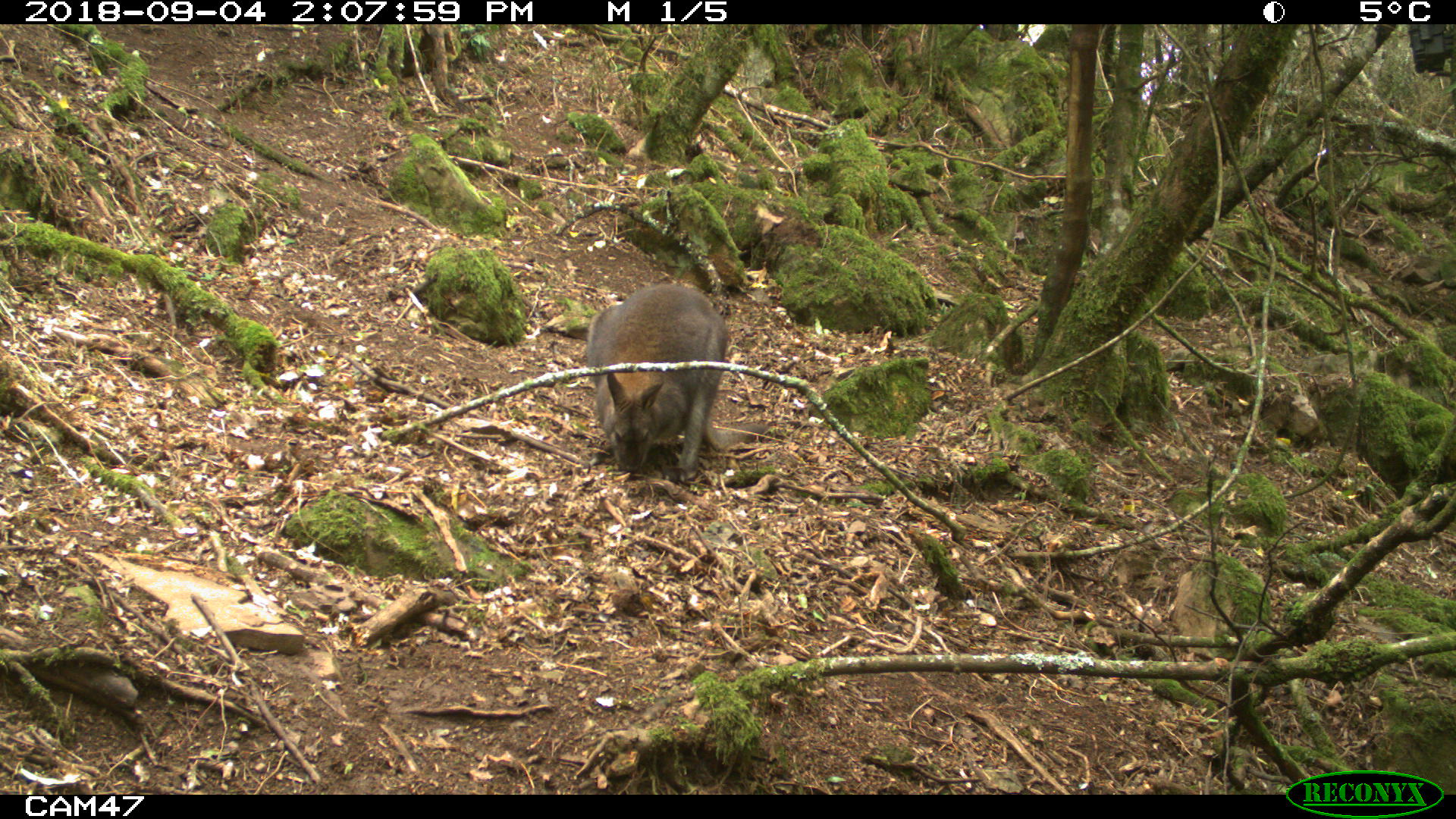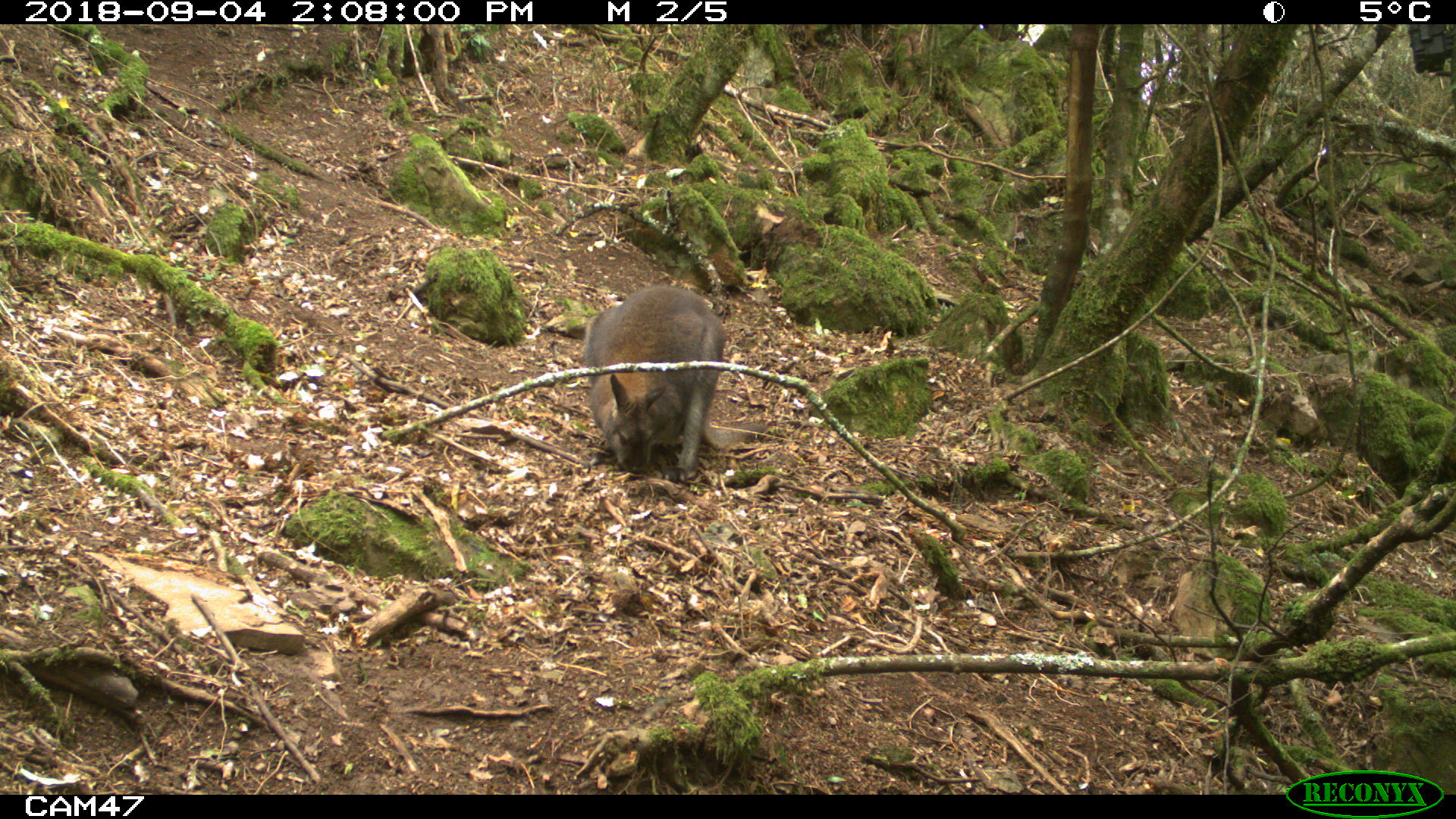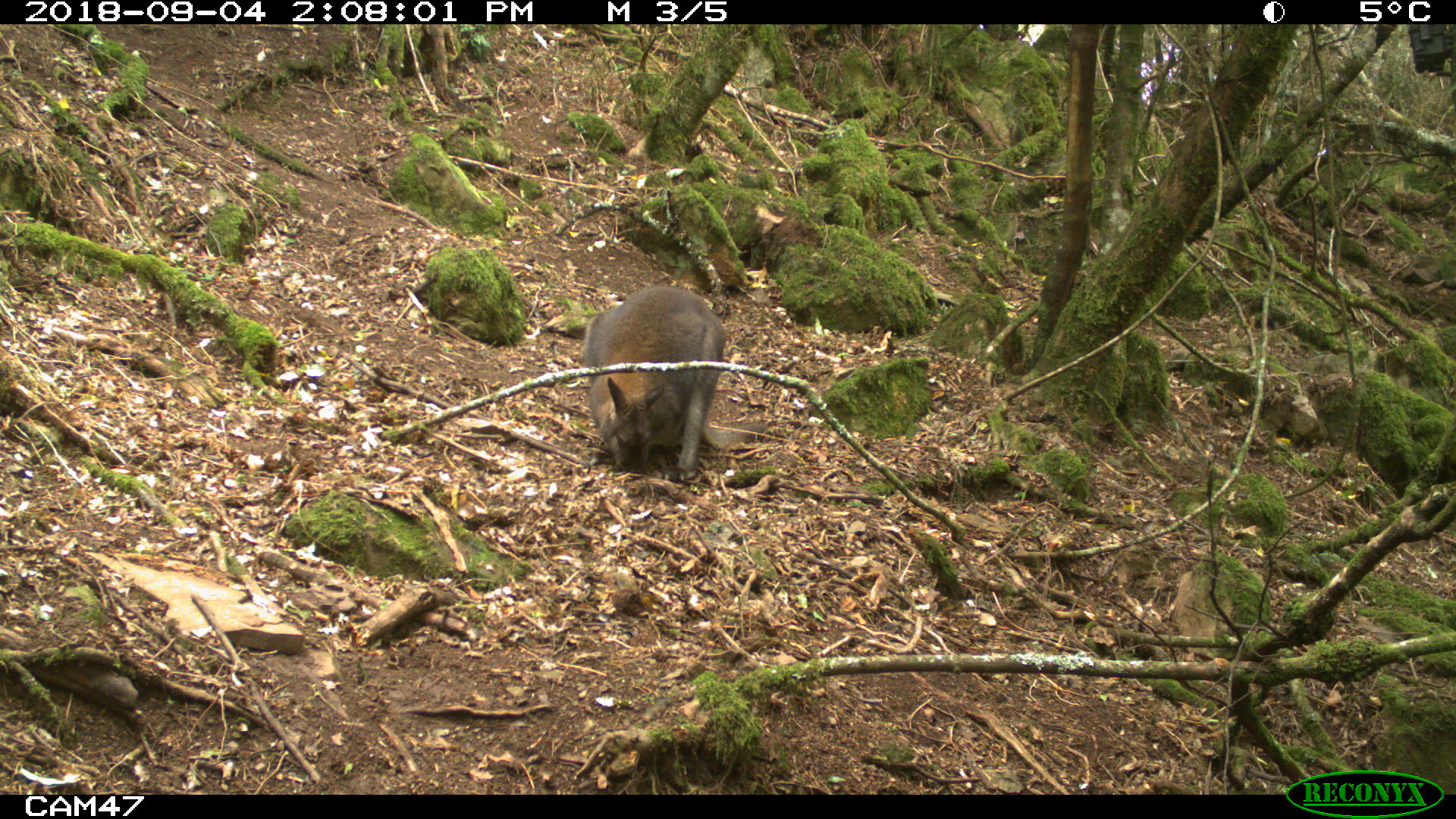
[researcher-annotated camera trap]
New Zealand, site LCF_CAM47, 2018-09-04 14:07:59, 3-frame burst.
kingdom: Animalia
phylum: Chordata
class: Mammalia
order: Diprotodontia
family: Macropodidae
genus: Notamacropus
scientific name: Notamacropus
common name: wallaby